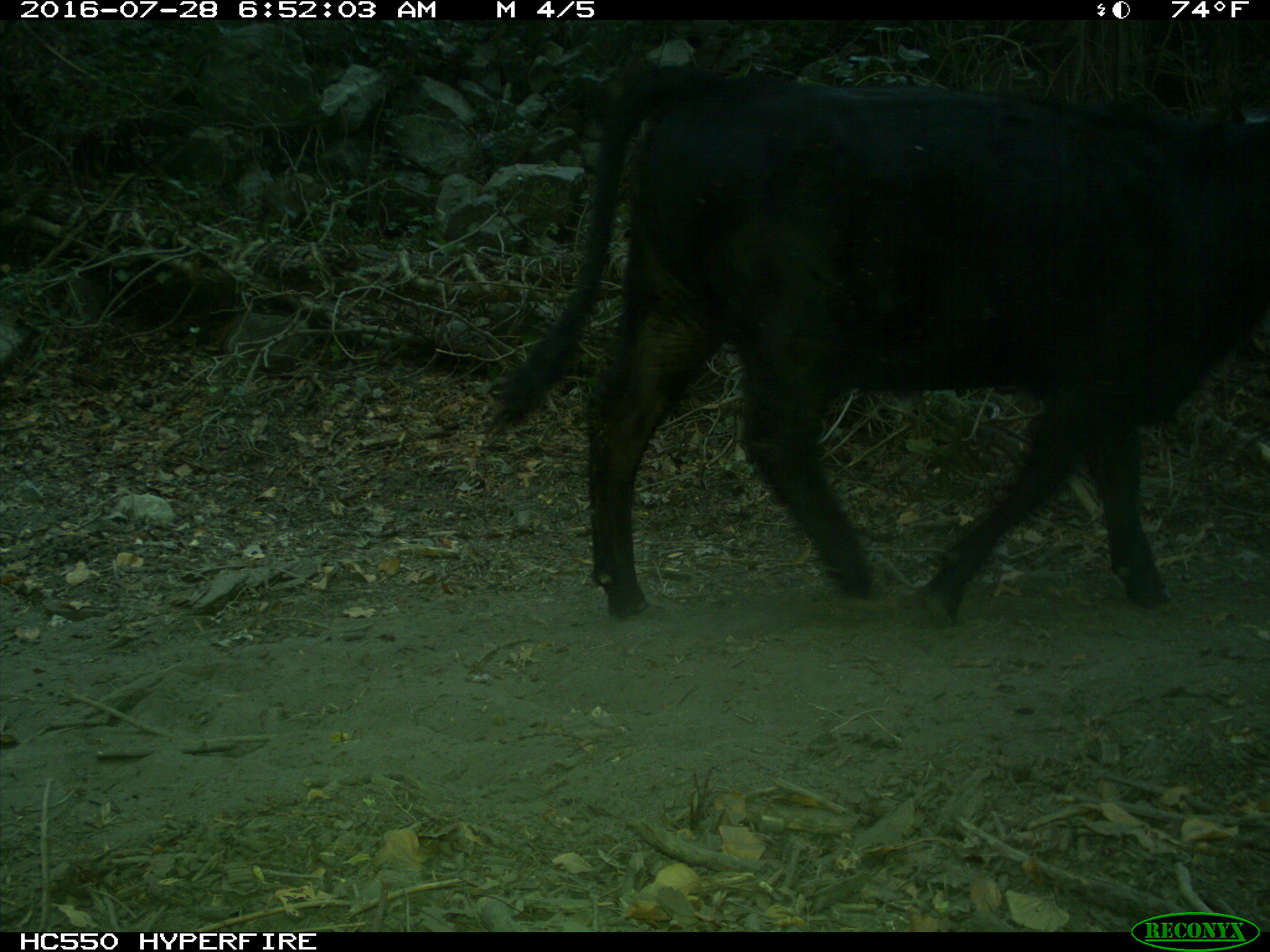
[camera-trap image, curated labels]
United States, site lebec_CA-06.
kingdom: Animalia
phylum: Chordata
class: Mammalia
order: Artiodactyla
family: Bovidae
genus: Bos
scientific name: Bos taurus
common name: domestic cow